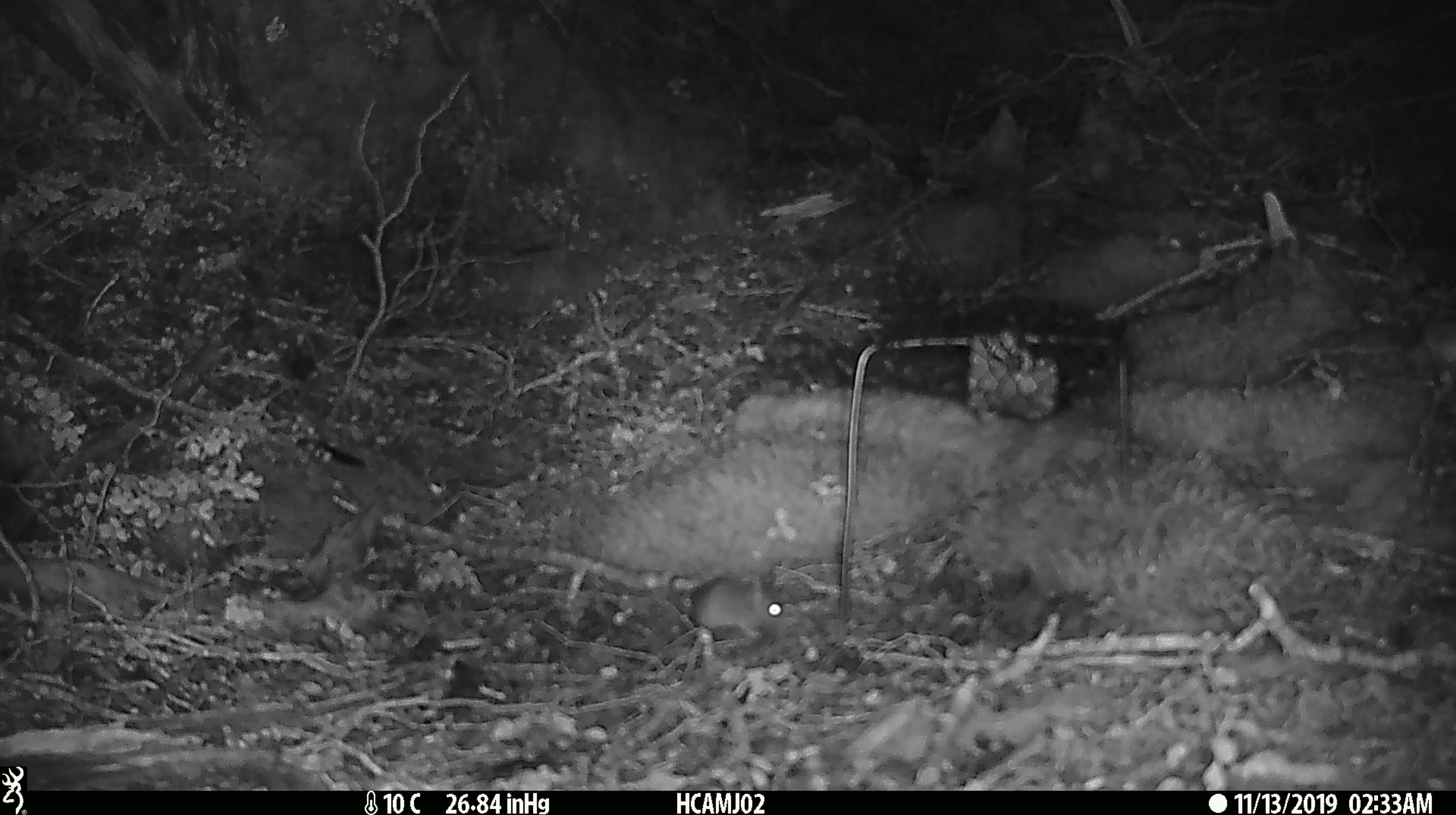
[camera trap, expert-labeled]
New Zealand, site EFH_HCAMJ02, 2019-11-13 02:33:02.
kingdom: Animalia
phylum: Chordata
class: Mammalia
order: Rodentia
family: Muridae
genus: Mus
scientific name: Mus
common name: mouse